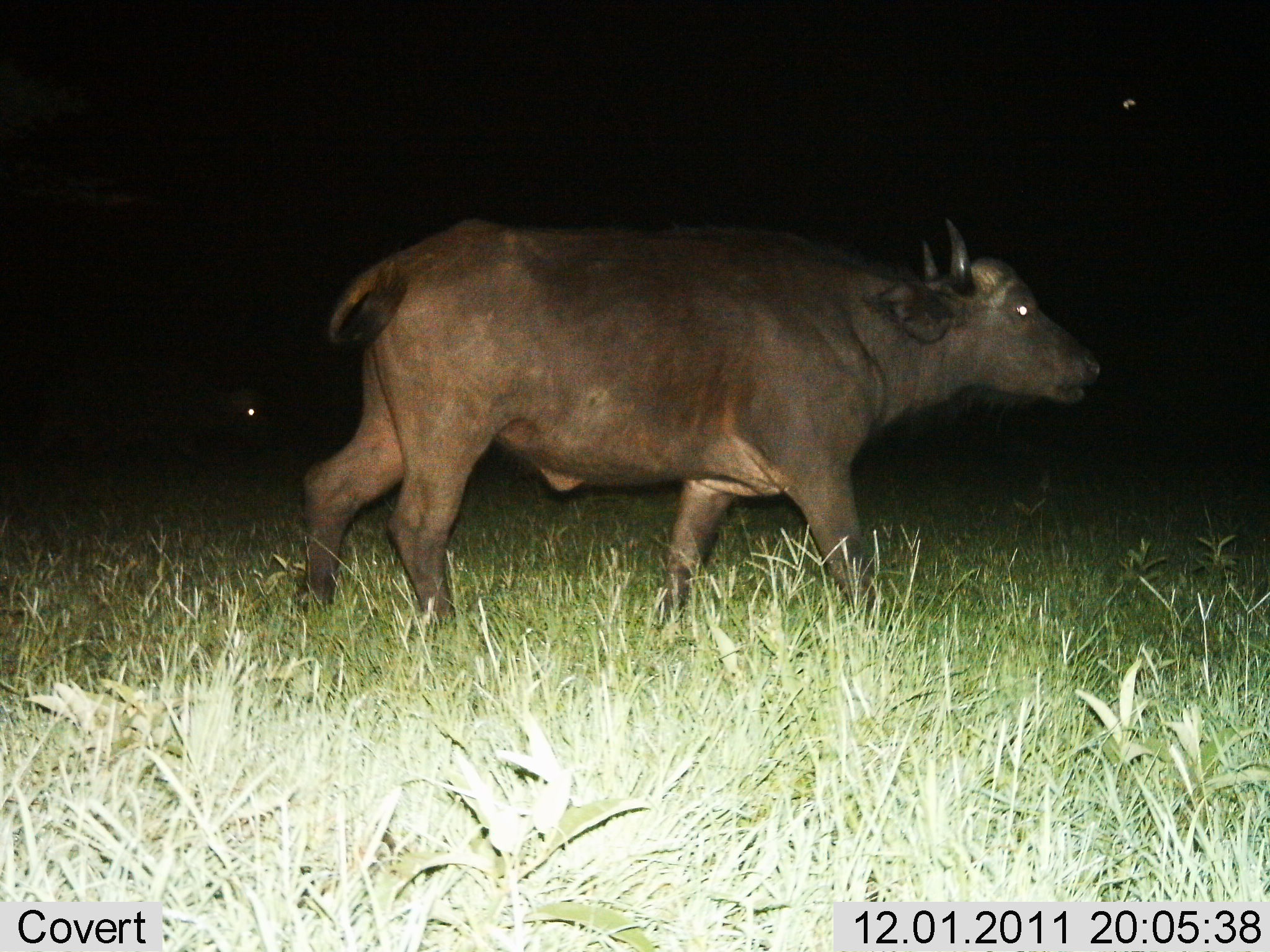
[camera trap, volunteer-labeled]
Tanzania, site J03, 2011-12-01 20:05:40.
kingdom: Animalia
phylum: Chordata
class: Mammalia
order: Artiodactyla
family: Bovidae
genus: Syncerus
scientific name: Syncerus caffer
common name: cape buffalo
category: buffalo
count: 1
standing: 18%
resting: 9%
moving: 82%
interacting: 0%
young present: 0%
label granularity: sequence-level